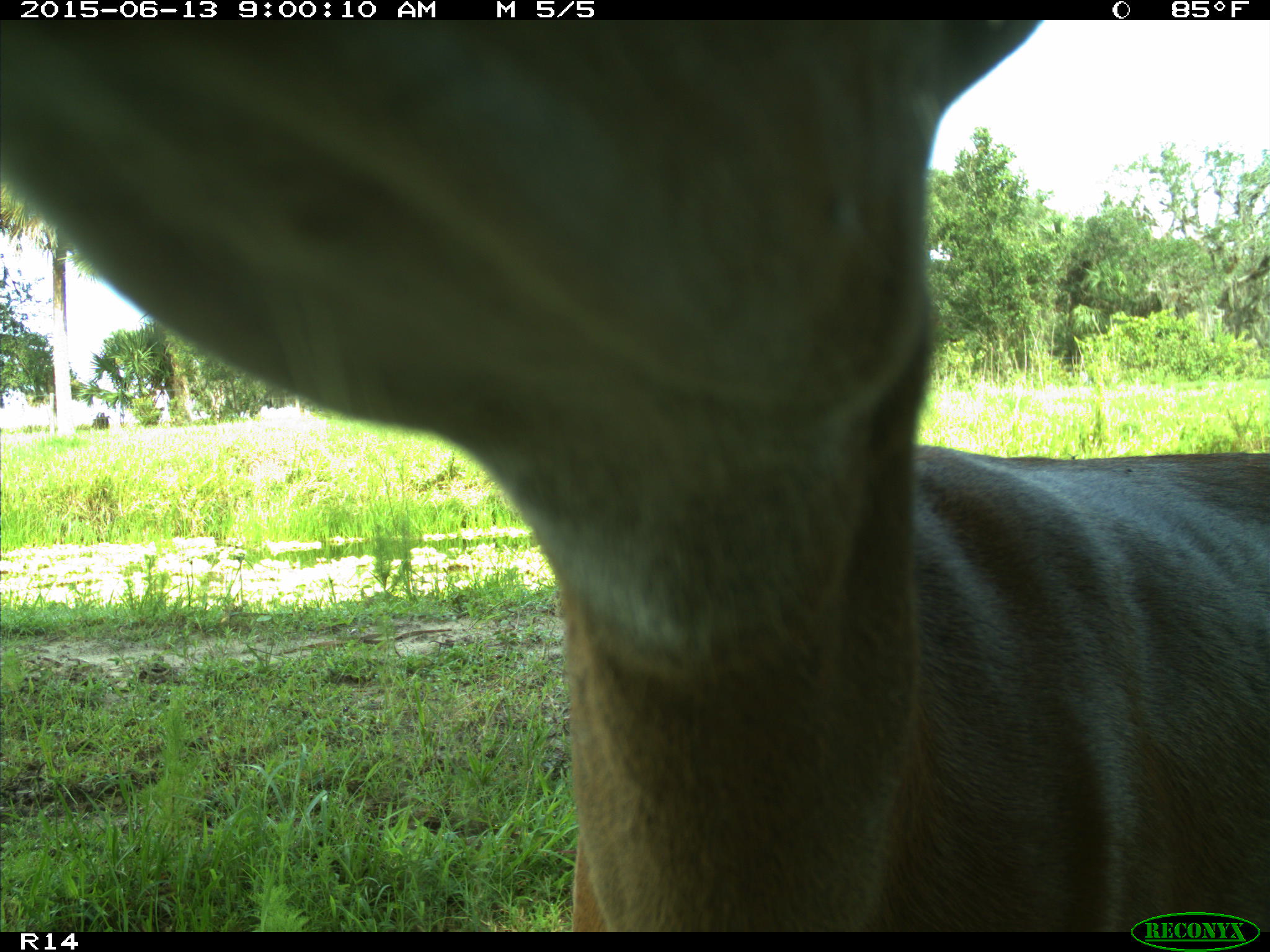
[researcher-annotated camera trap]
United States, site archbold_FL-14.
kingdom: Animalia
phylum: Chordata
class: Mammalia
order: Artiodactyla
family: Cervidae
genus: Odocoileus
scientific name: Odocoileus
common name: deer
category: unidentified deer